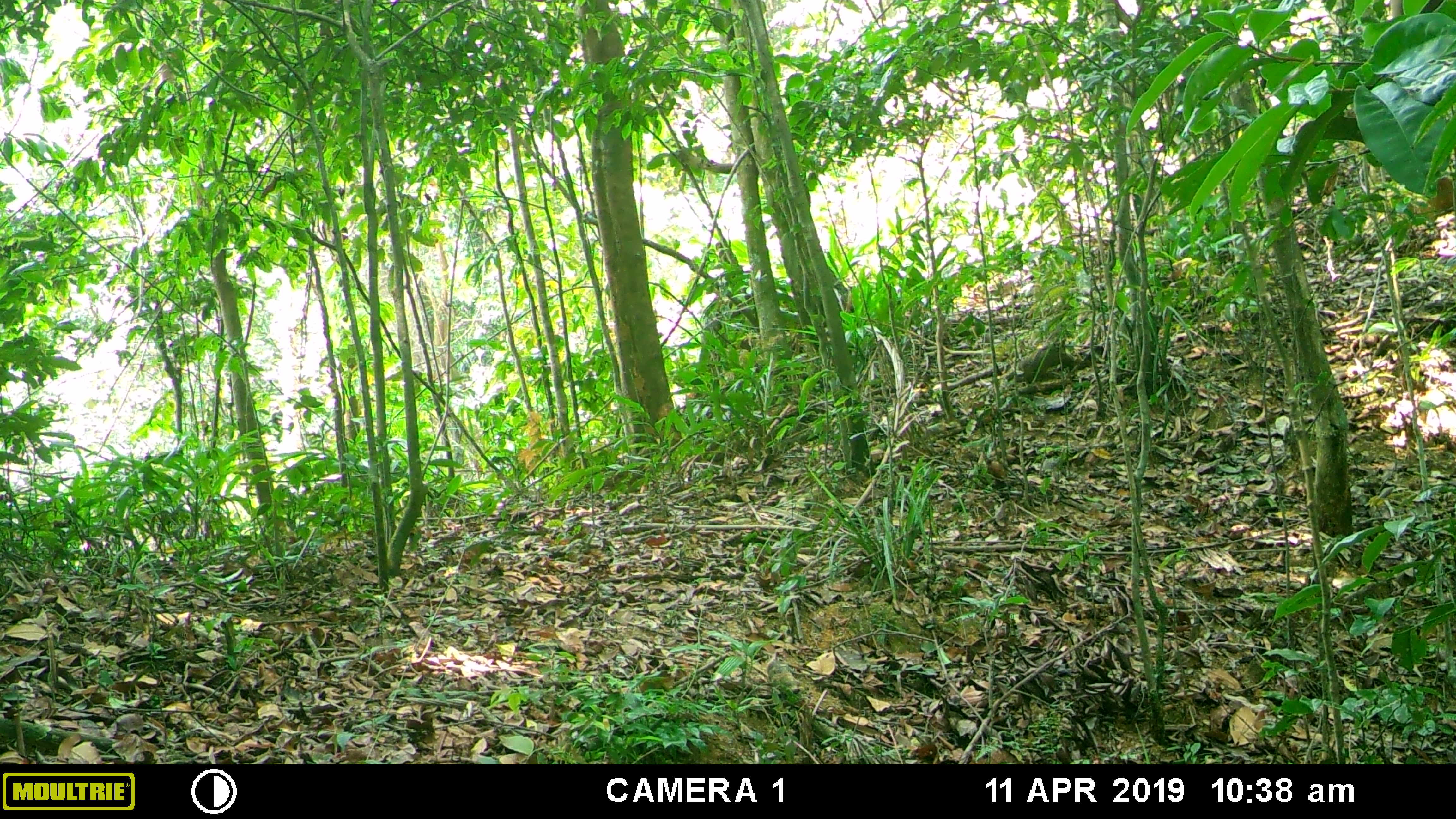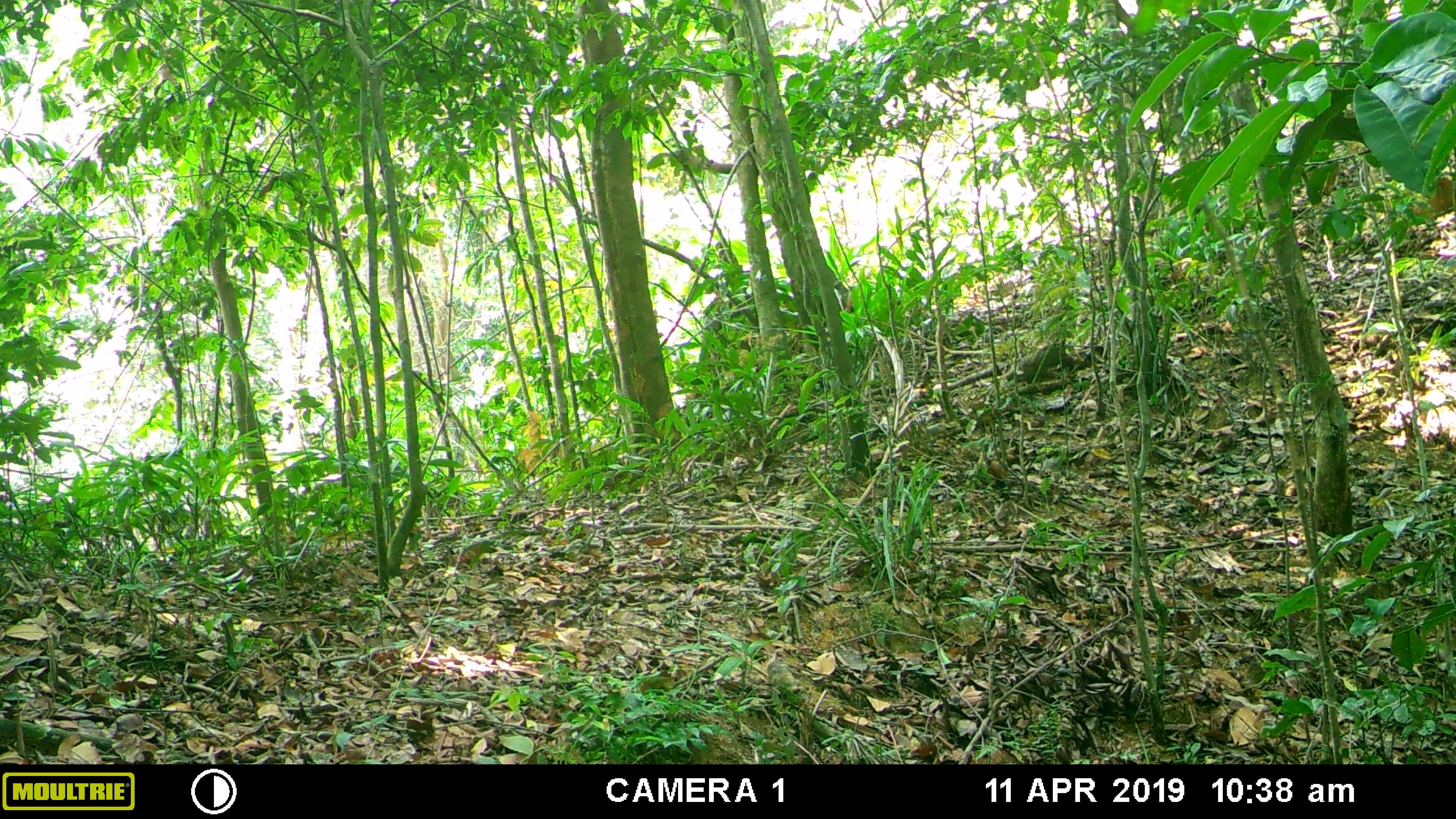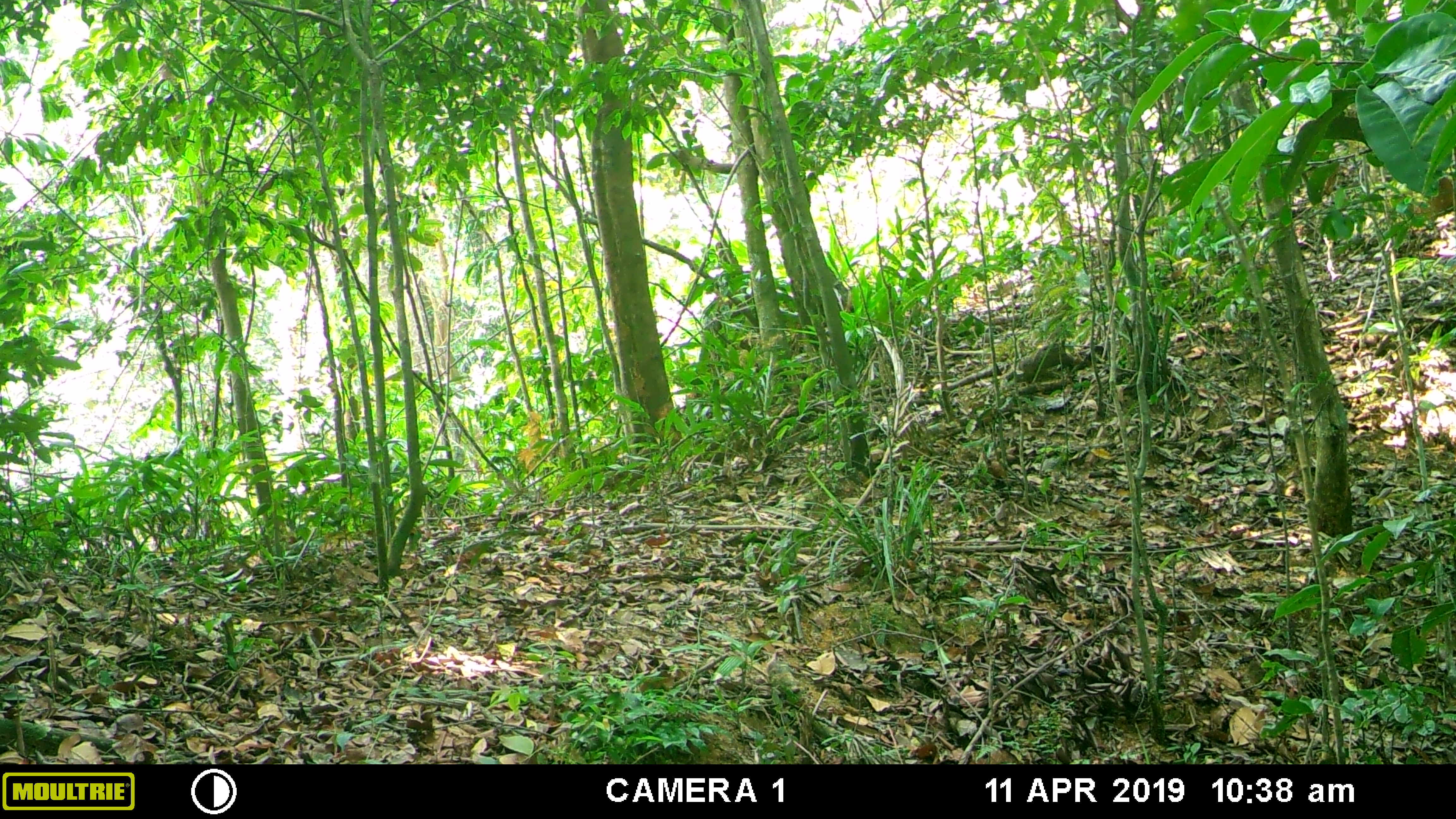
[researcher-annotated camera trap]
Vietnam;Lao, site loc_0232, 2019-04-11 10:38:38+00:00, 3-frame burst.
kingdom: Animalia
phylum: Chordata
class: Mammalia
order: Primates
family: Cercopithecidae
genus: Macaca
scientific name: Macaca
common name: macaques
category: assam or rhesus macaque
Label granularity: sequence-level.